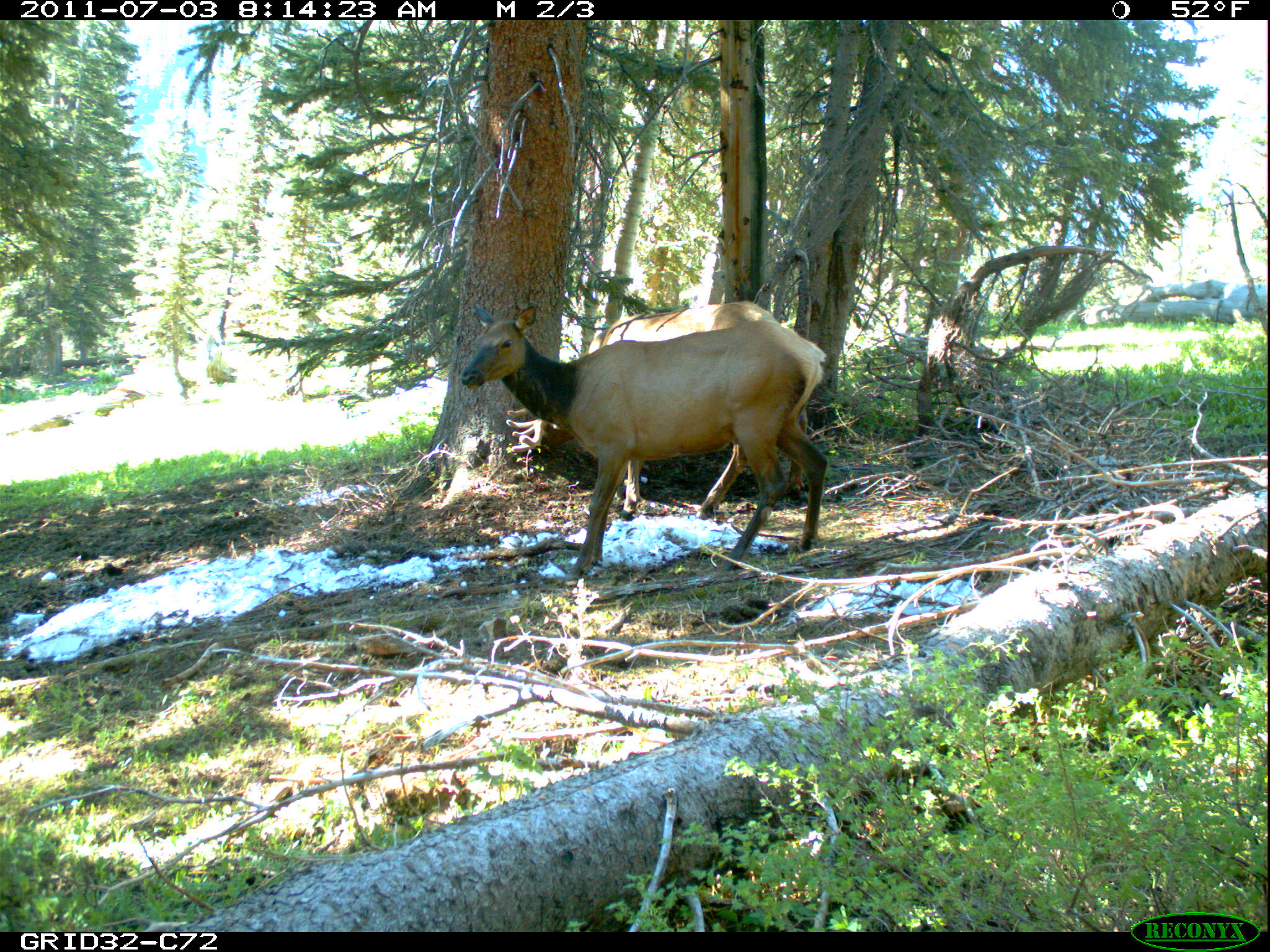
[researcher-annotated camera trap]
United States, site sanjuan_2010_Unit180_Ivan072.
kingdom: Animalia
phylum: Chordata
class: Mammalia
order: Artiodactyla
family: Cervidae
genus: Cervus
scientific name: Cervus elaphus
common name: red deer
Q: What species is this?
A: Cervus elaphus (red deer).